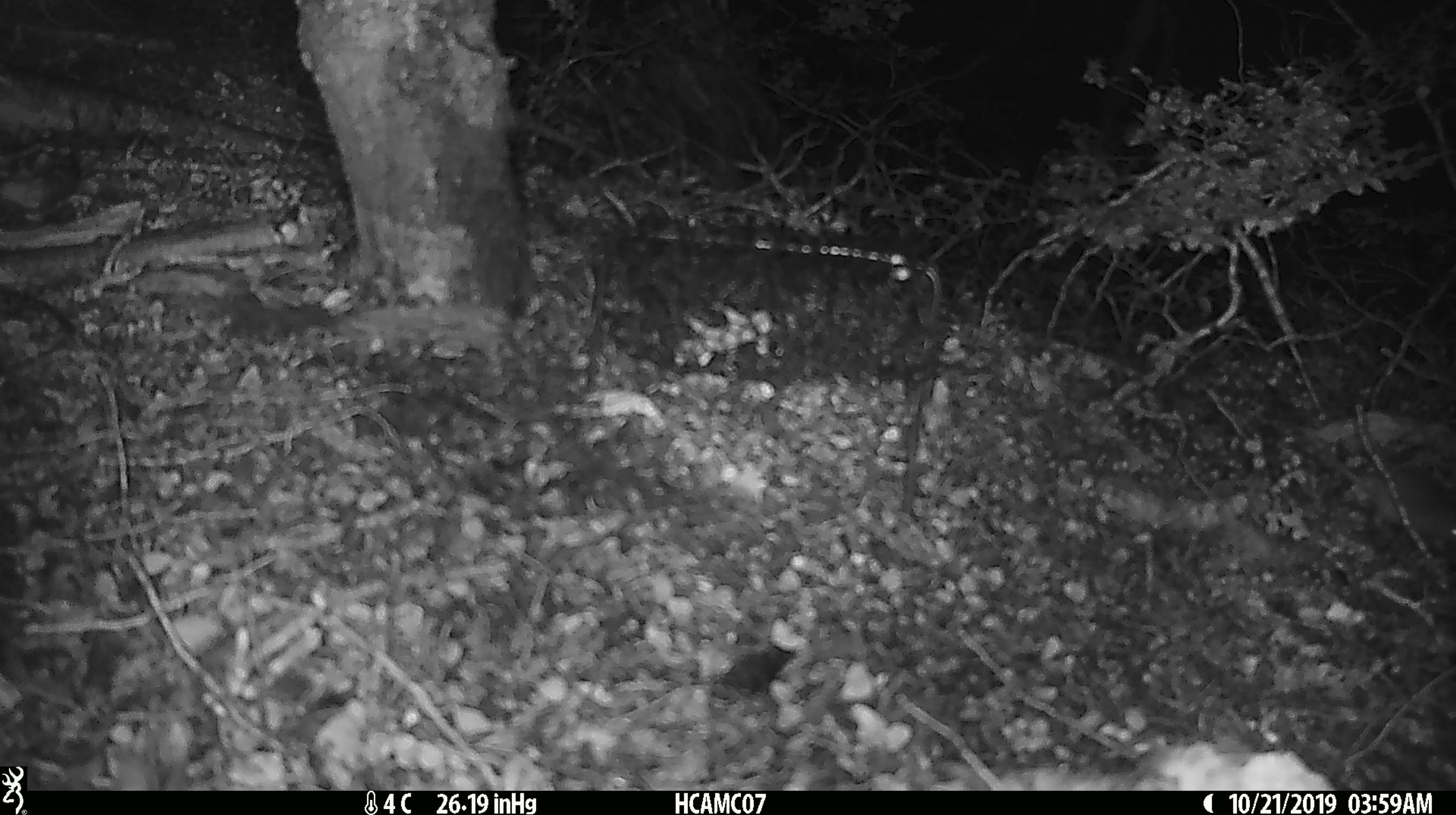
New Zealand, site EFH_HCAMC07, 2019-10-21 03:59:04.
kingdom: Animalia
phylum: Chordata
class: Mammalia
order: Rodentia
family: Muridae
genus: Mus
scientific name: Mus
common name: mouse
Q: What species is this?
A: Mouse (Mus).